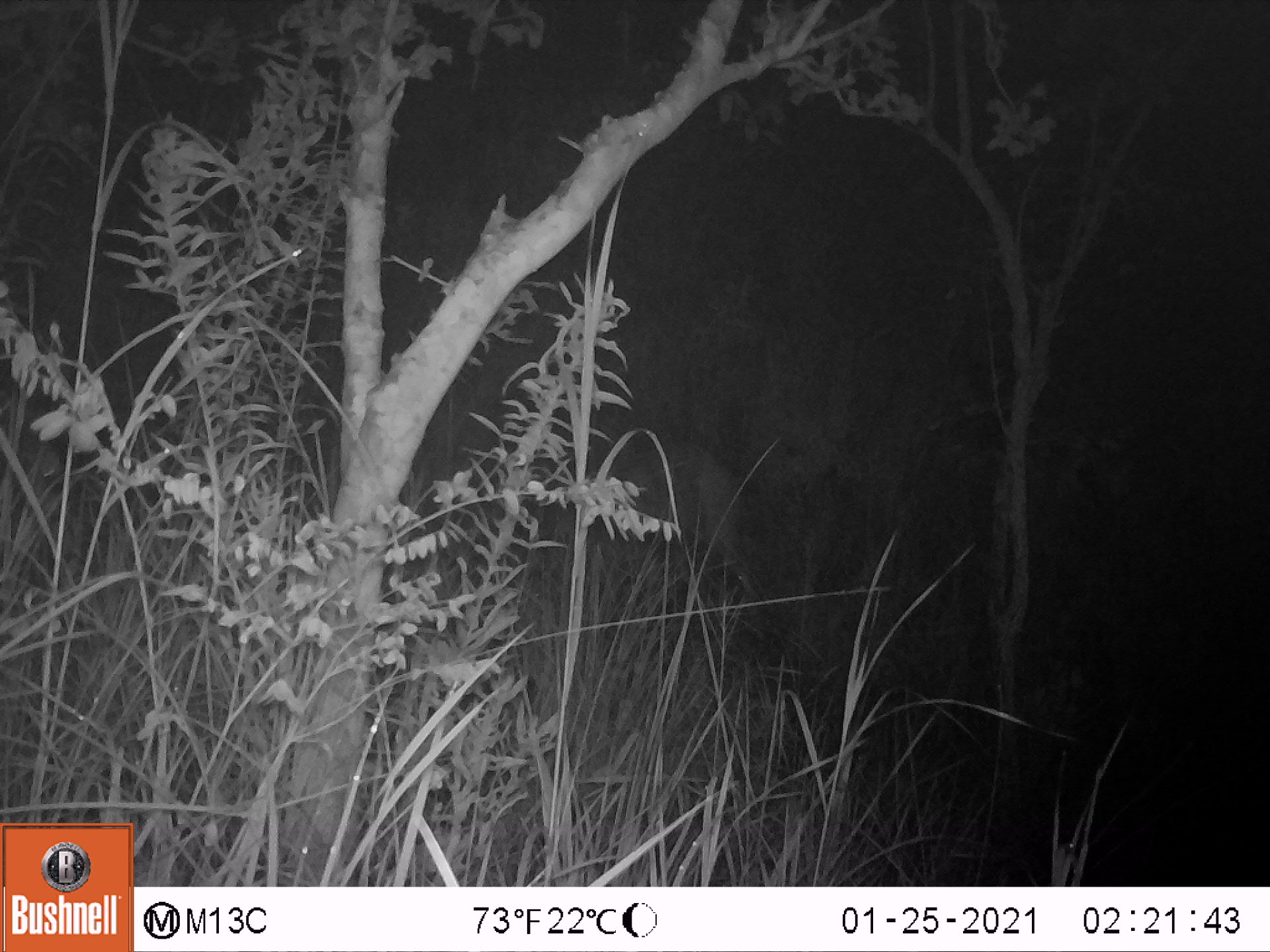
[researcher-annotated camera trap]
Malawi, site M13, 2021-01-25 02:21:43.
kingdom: Animalia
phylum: Chordata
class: Mammalia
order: Artiodactyla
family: Bovidae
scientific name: Antilopinae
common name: small antelope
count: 1